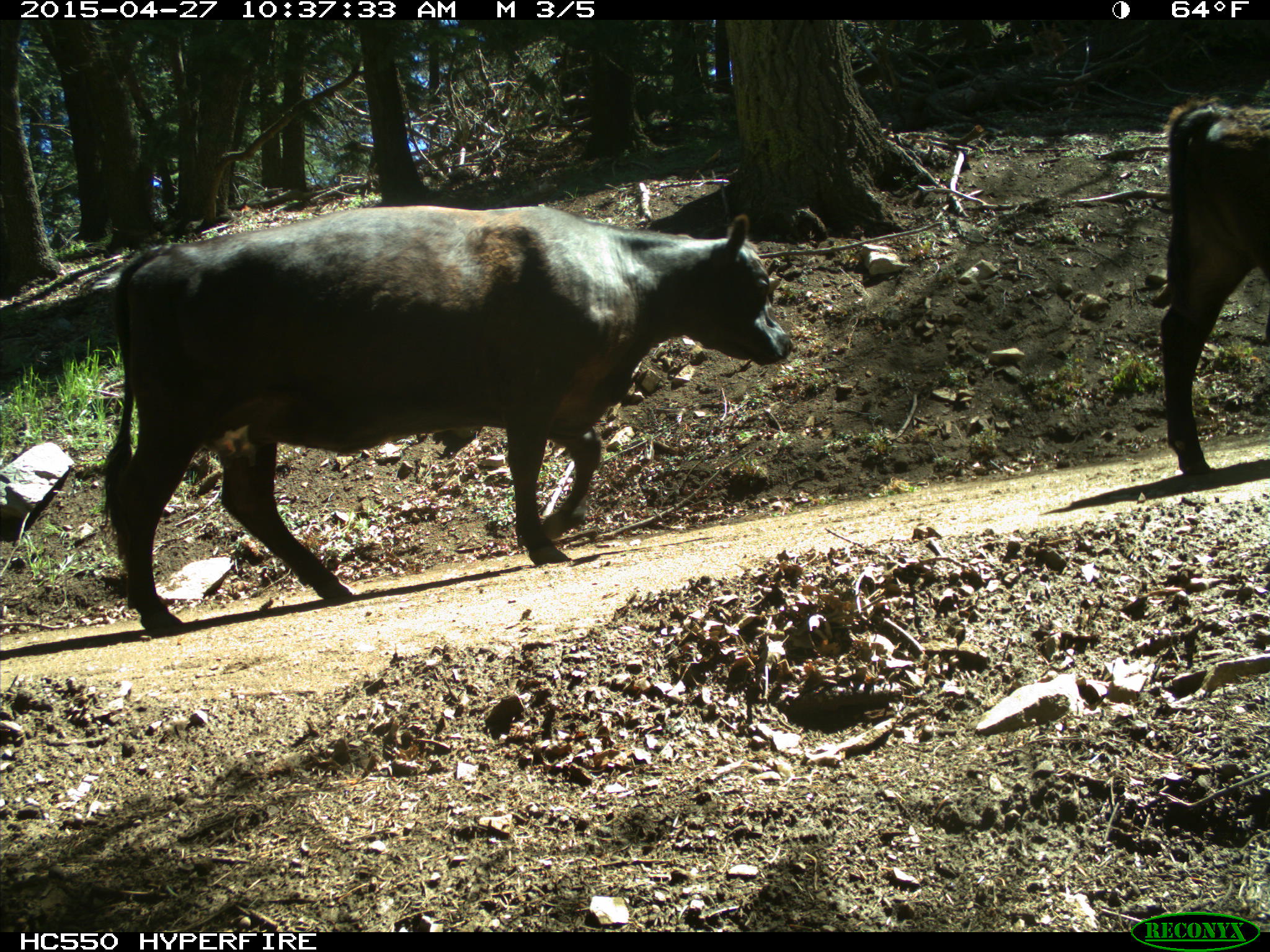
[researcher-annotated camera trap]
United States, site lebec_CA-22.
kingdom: Animalia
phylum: Chordata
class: Mammalia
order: Artiodactyla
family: Bovidae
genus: Bos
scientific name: Bos taurus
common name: domestic cow